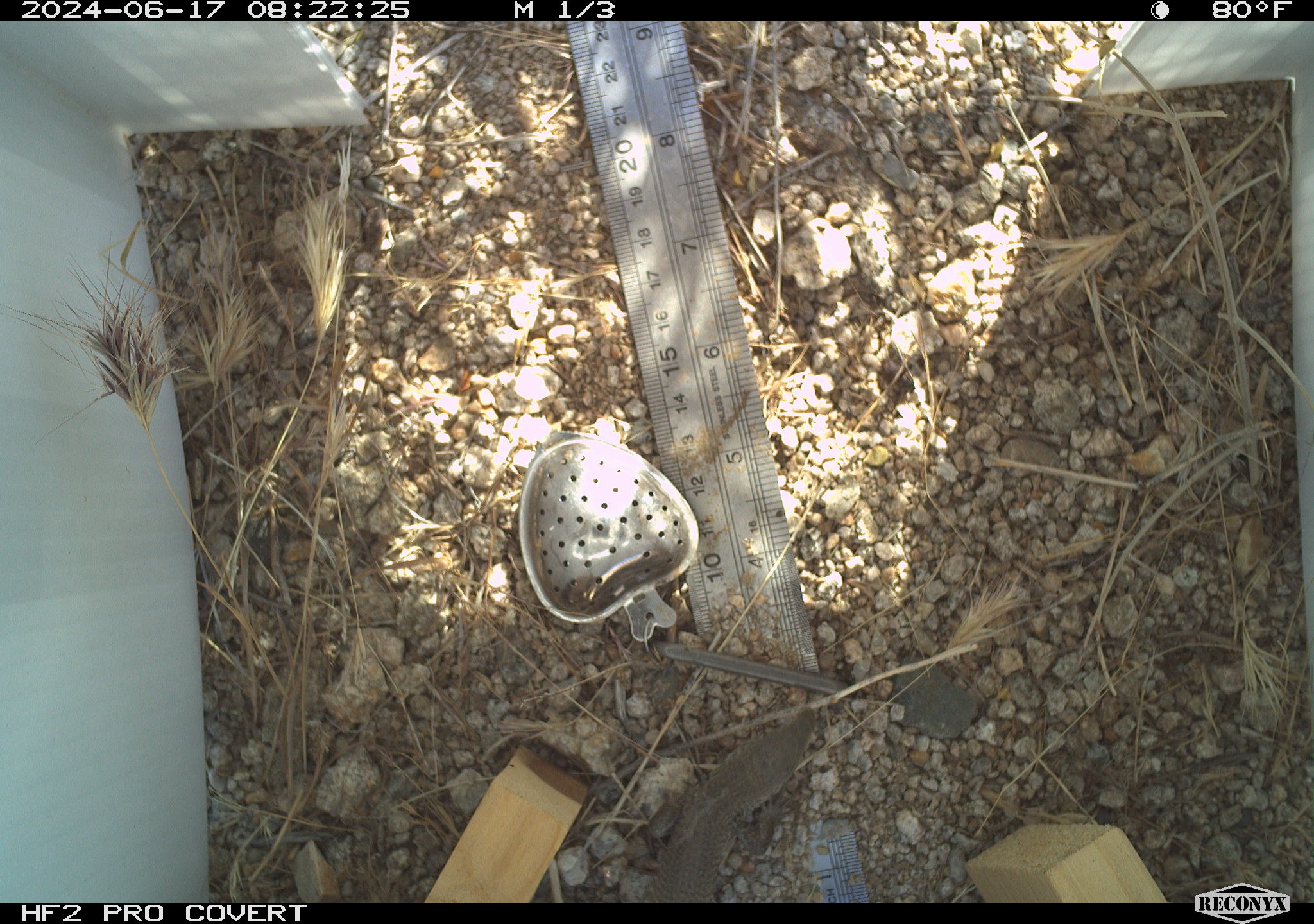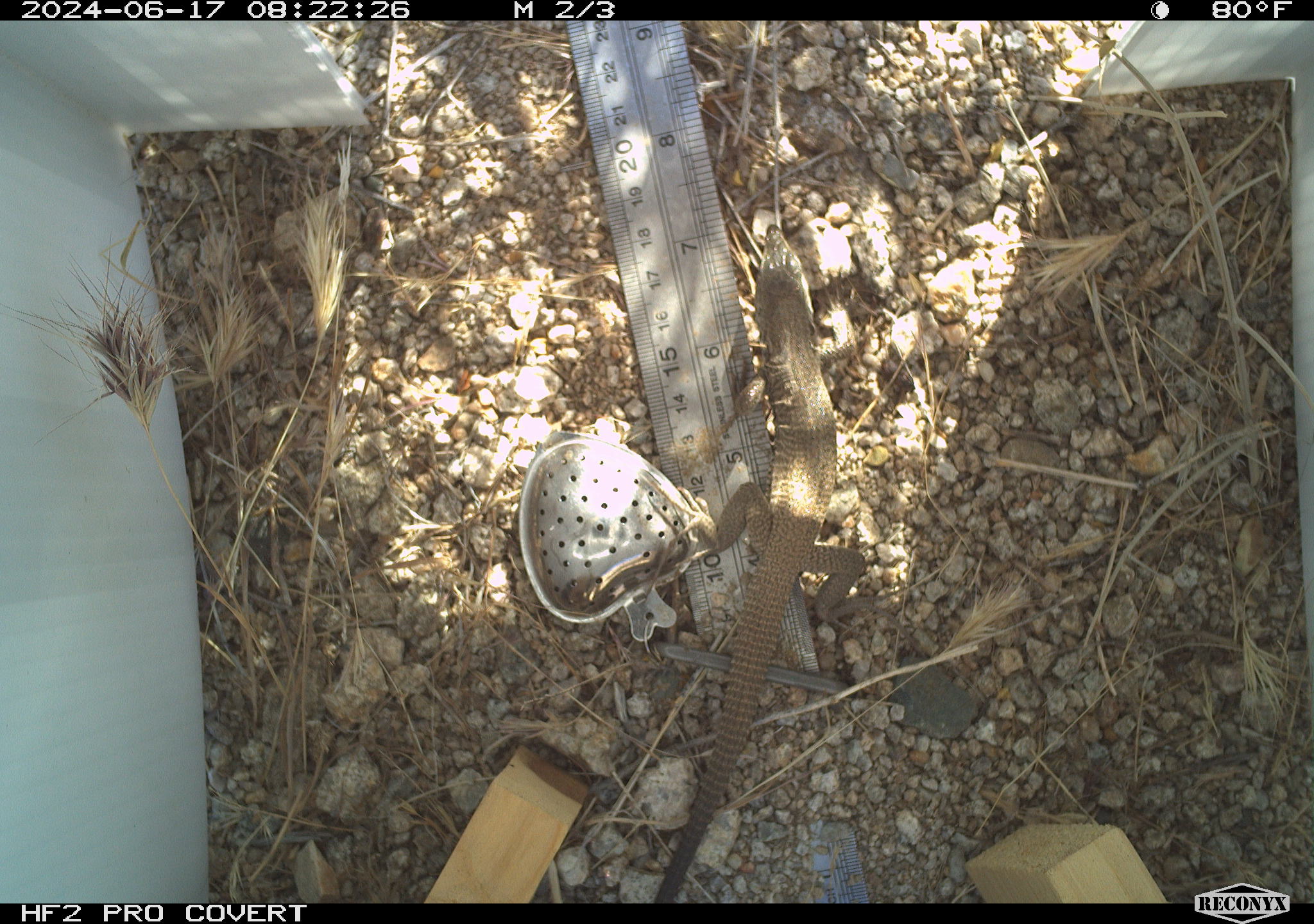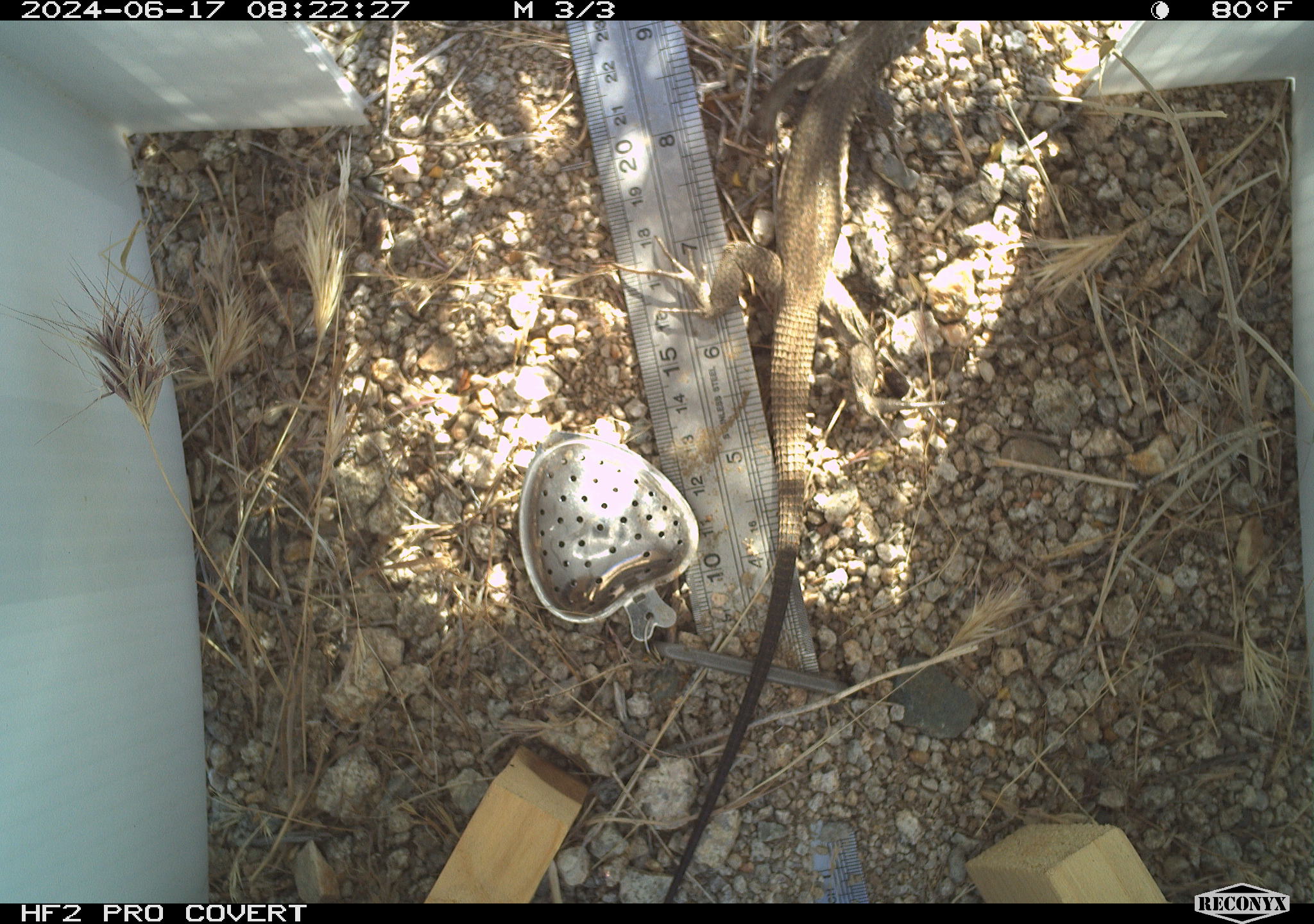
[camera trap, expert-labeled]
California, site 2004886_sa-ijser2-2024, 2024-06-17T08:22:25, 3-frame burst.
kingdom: Animalia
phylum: Chordata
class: Reptilia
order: Squamata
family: Teiidae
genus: Aspidoscelis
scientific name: Aspidoscelis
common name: whiptail lizards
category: aspidoscelis species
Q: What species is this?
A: Aspidoscelis species (whiptail lizards) (Aspidoscelis).